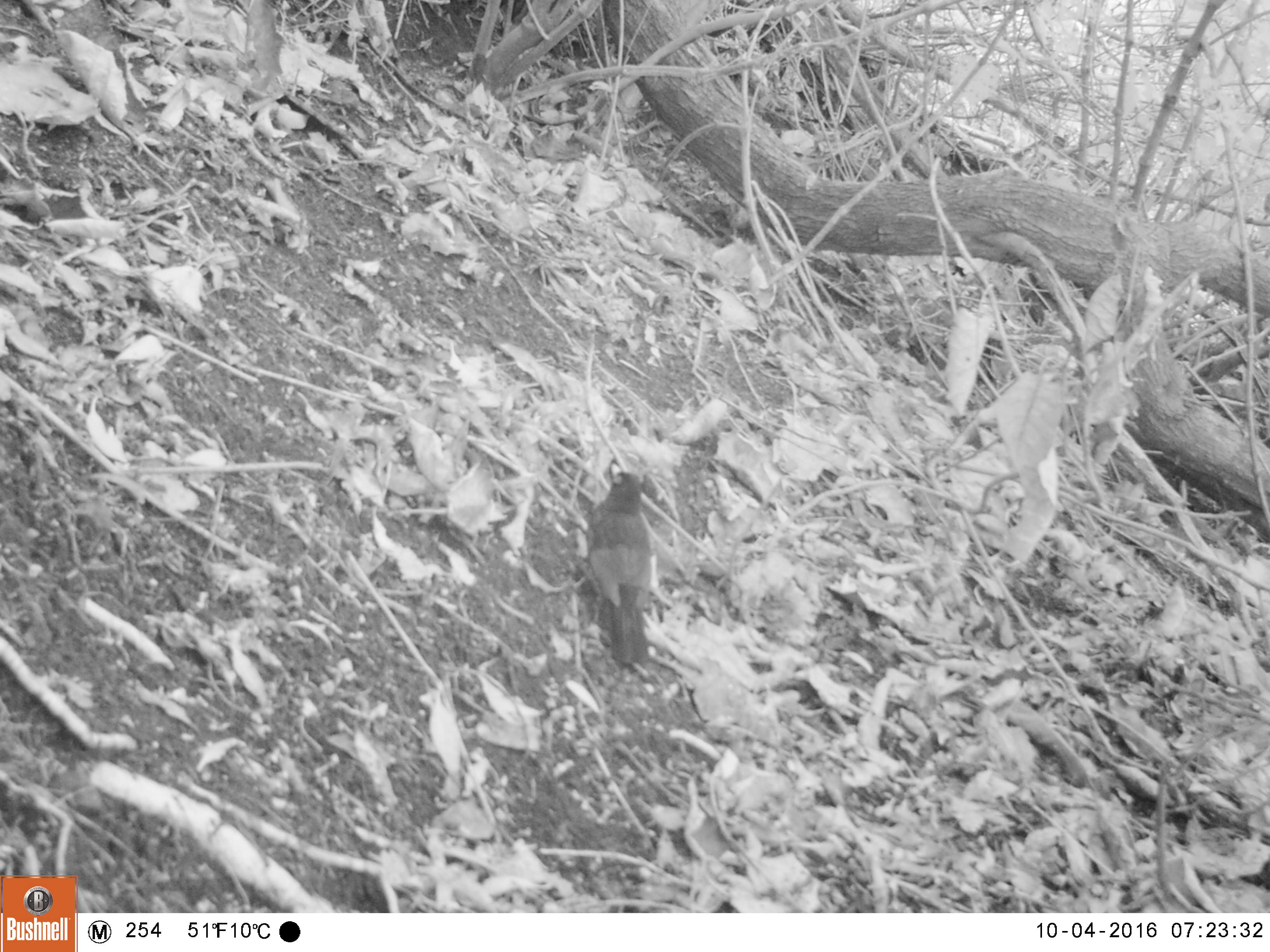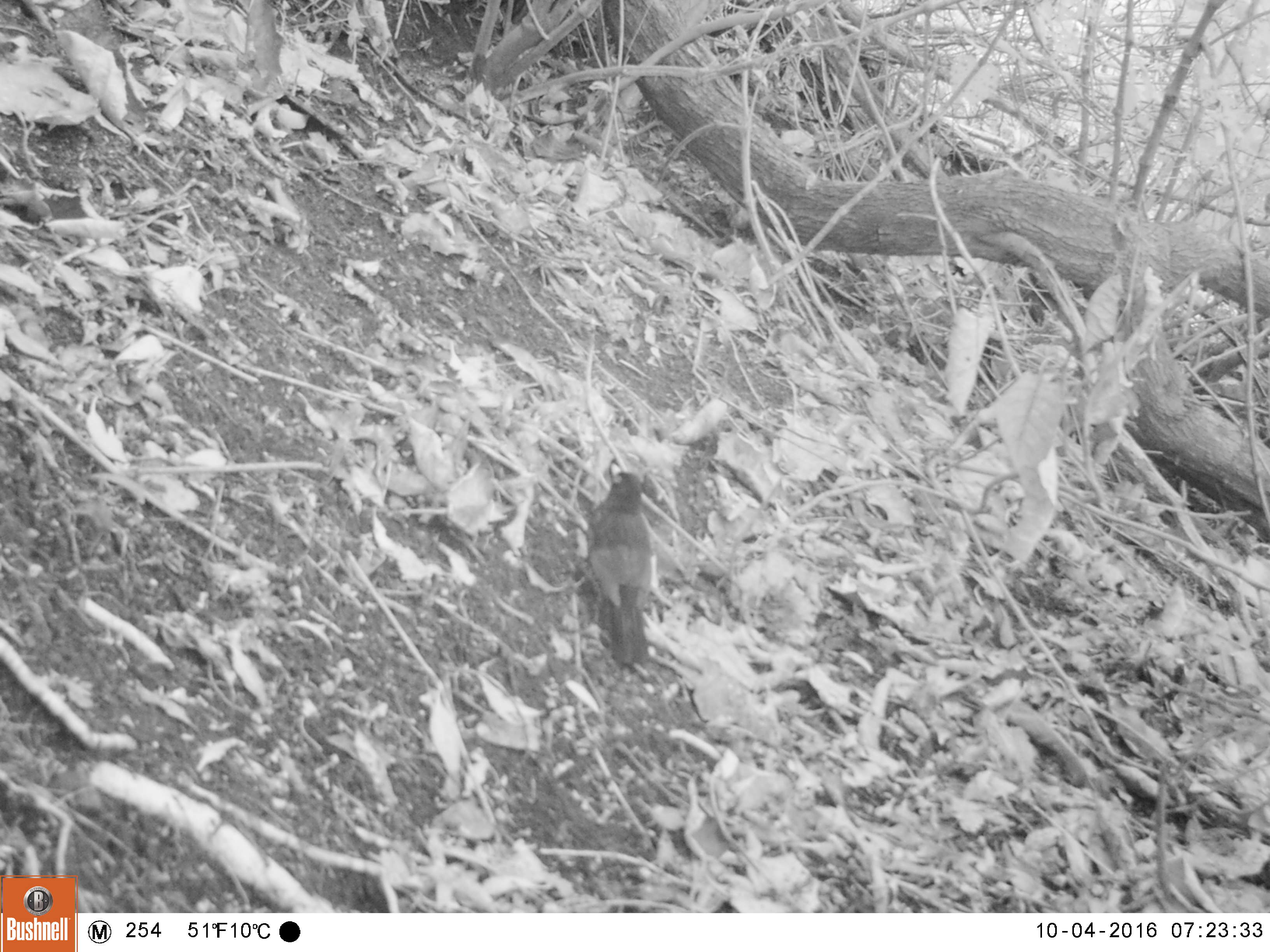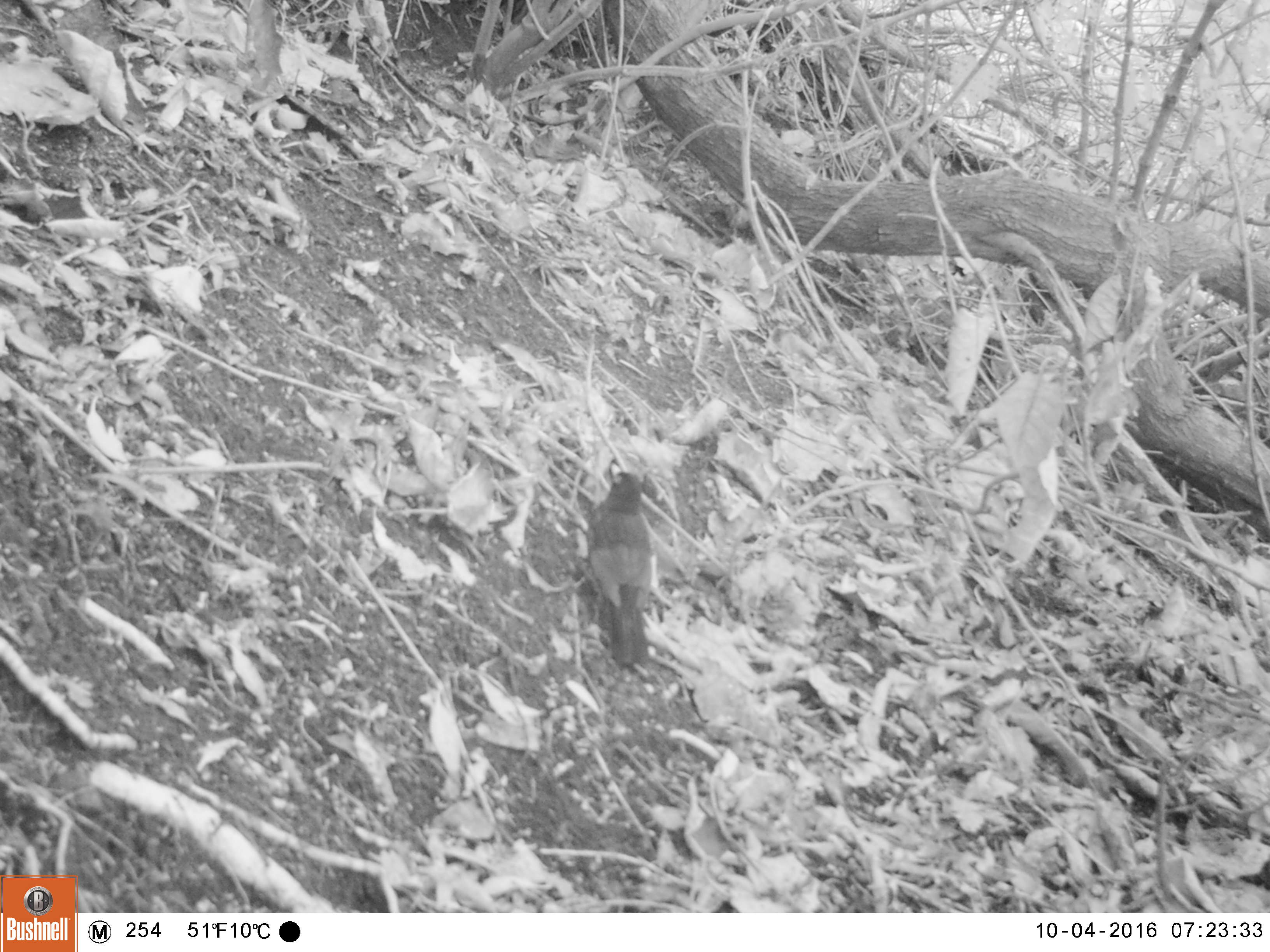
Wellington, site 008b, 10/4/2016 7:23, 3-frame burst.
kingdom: Animalia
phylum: Chordata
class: Aves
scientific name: Aves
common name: bird